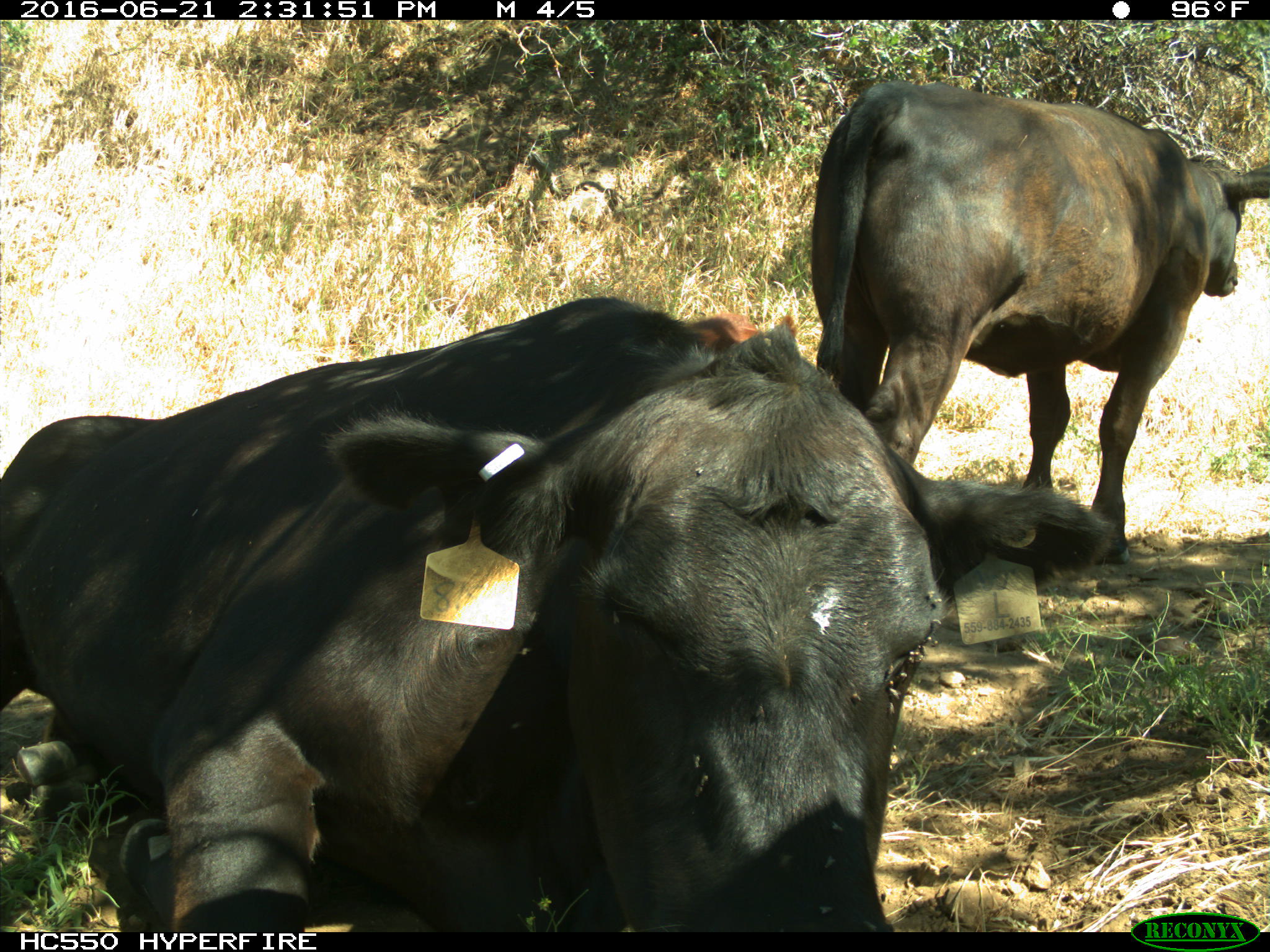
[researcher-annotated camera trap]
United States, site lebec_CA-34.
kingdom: Animalia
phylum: Chordata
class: Mammalia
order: Artiodactyla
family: Bovidae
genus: Bos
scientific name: Bos taurus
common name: domestic cow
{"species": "Bos taurus (domestic cow)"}